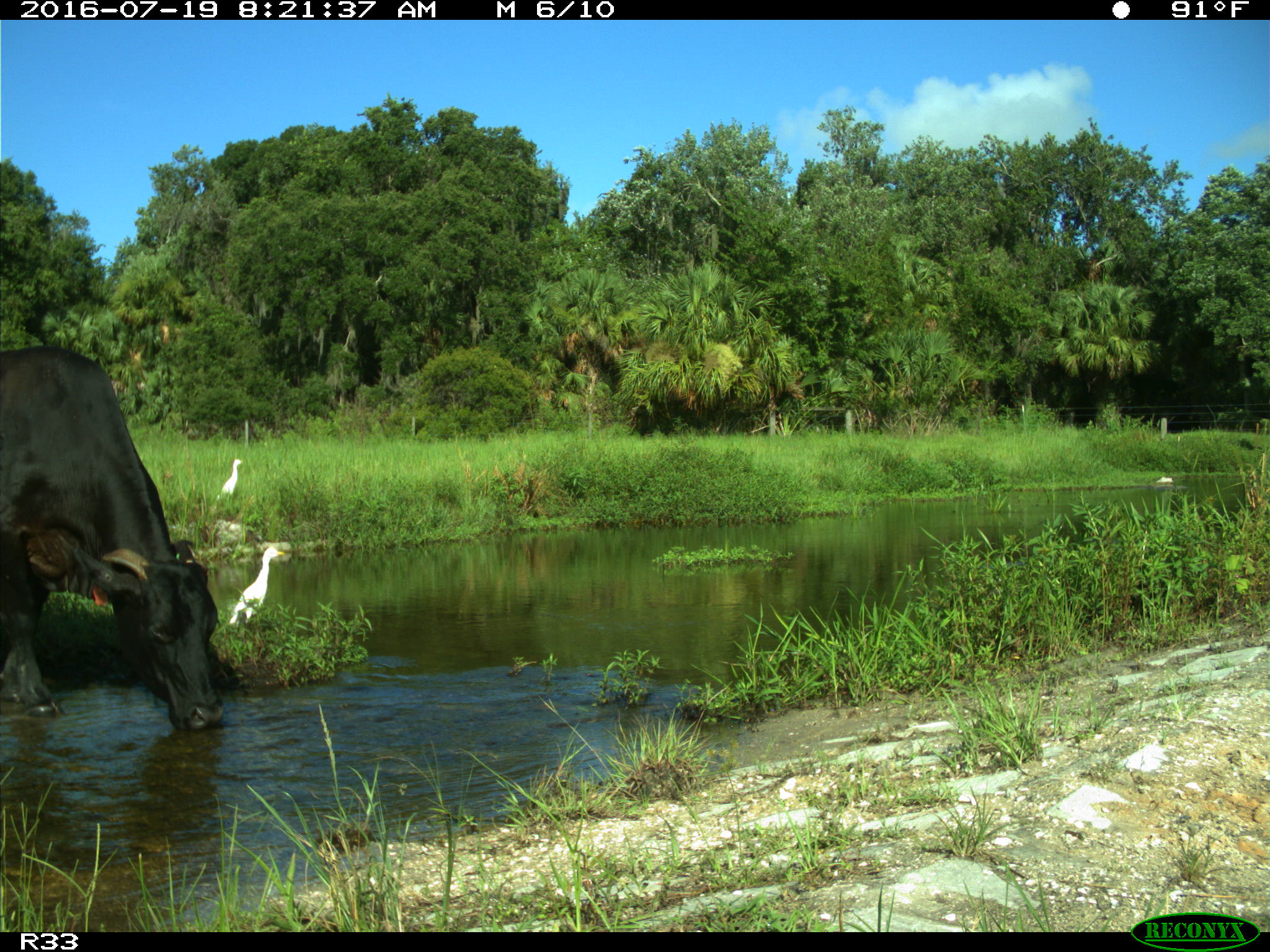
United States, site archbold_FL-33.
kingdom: Animalia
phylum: Chordata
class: Mammalia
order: Artiodactyla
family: Bovidae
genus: Bos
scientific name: Bos taurus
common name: domestic cow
Bos taurus (domestic cow).